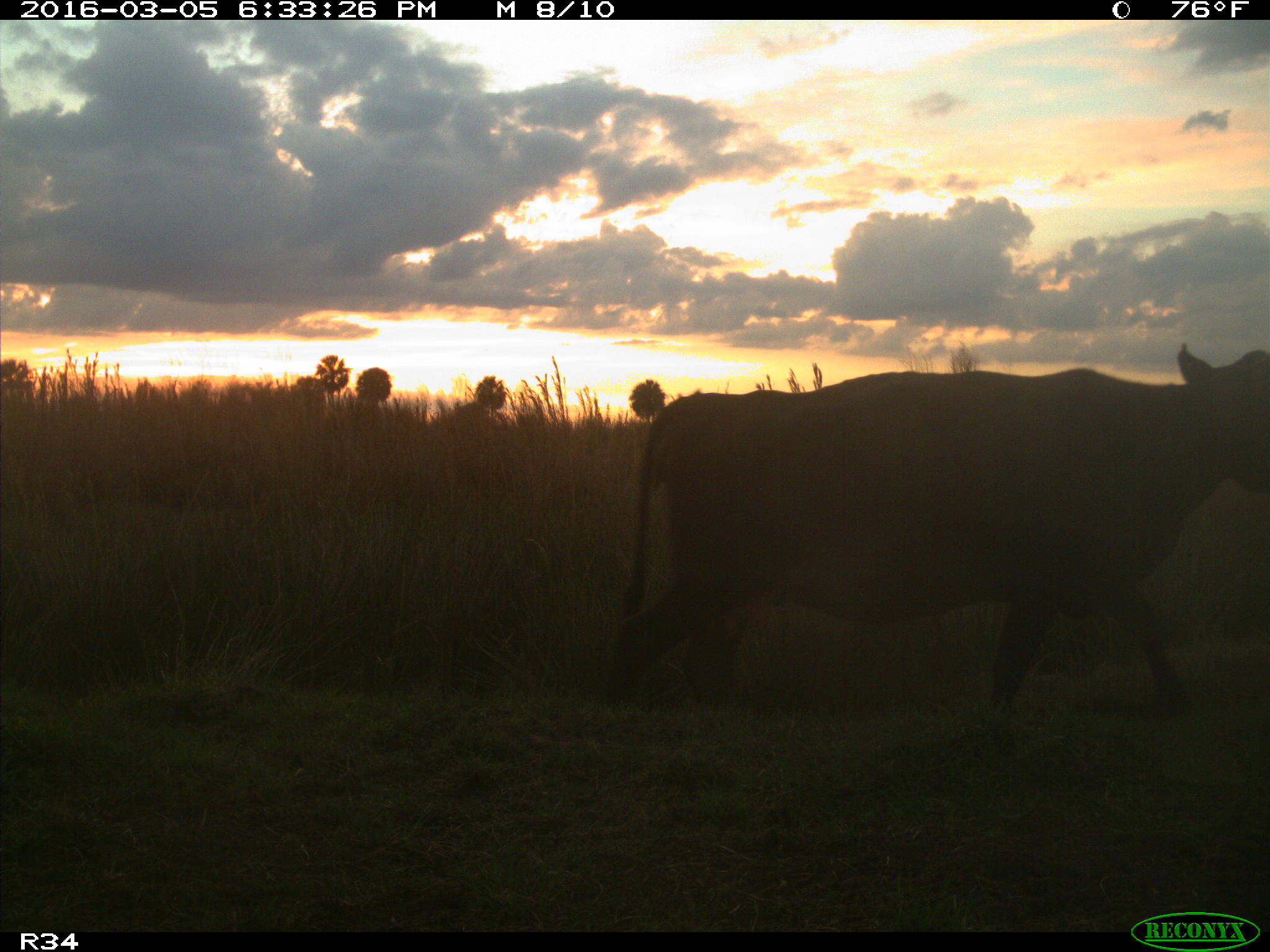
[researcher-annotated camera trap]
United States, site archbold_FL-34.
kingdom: Animalia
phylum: Chordata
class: Mammalia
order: Artiodactyla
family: Bovidae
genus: Bos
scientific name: Bos taurus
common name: domestic cow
Bos taurus (domestic cow).